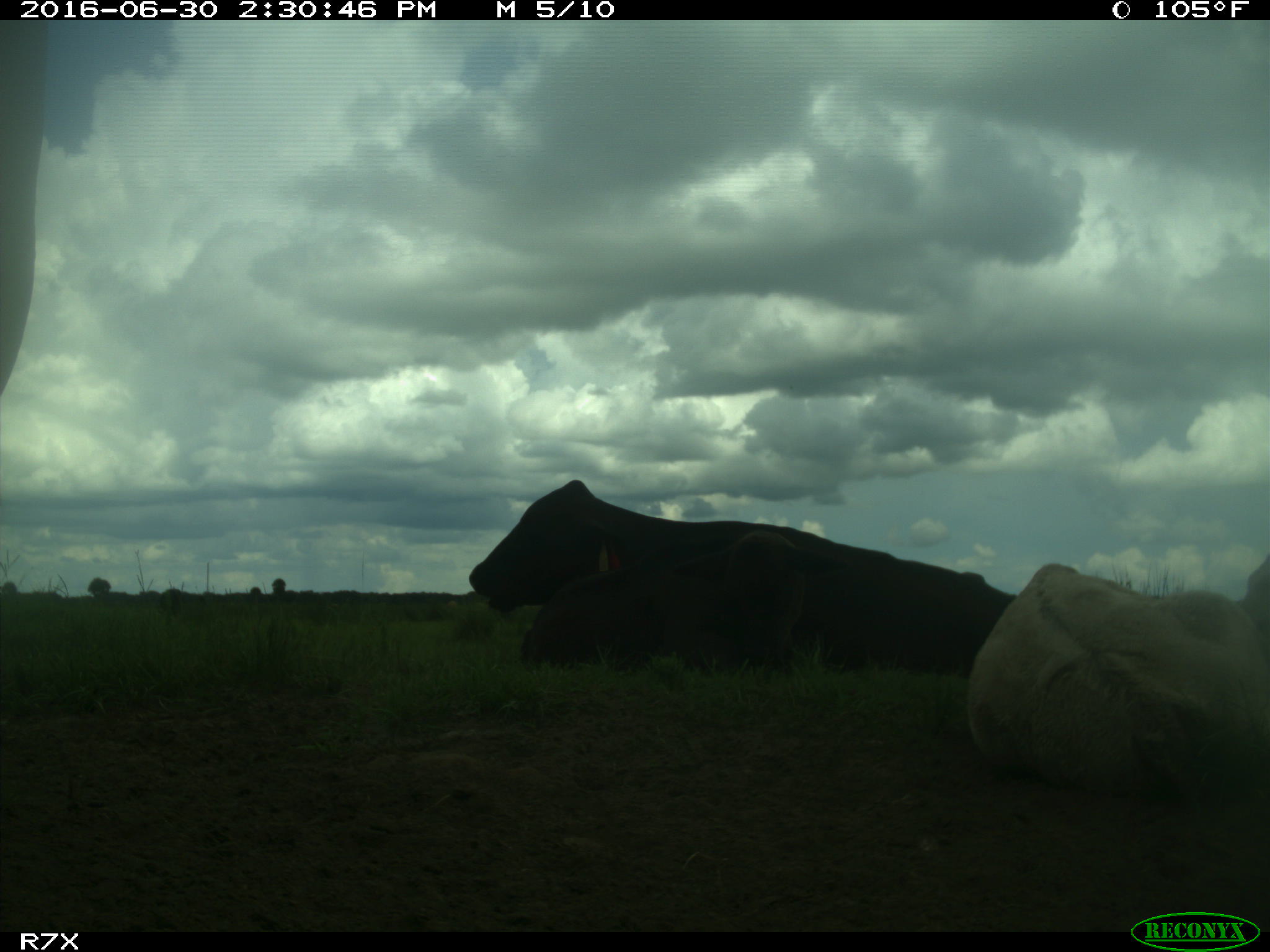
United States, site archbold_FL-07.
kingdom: Animalia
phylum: Chordata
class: Mammalia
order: Artiodactyla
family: Bovidae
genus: Bos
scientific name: Bos taurus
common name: domestic cow